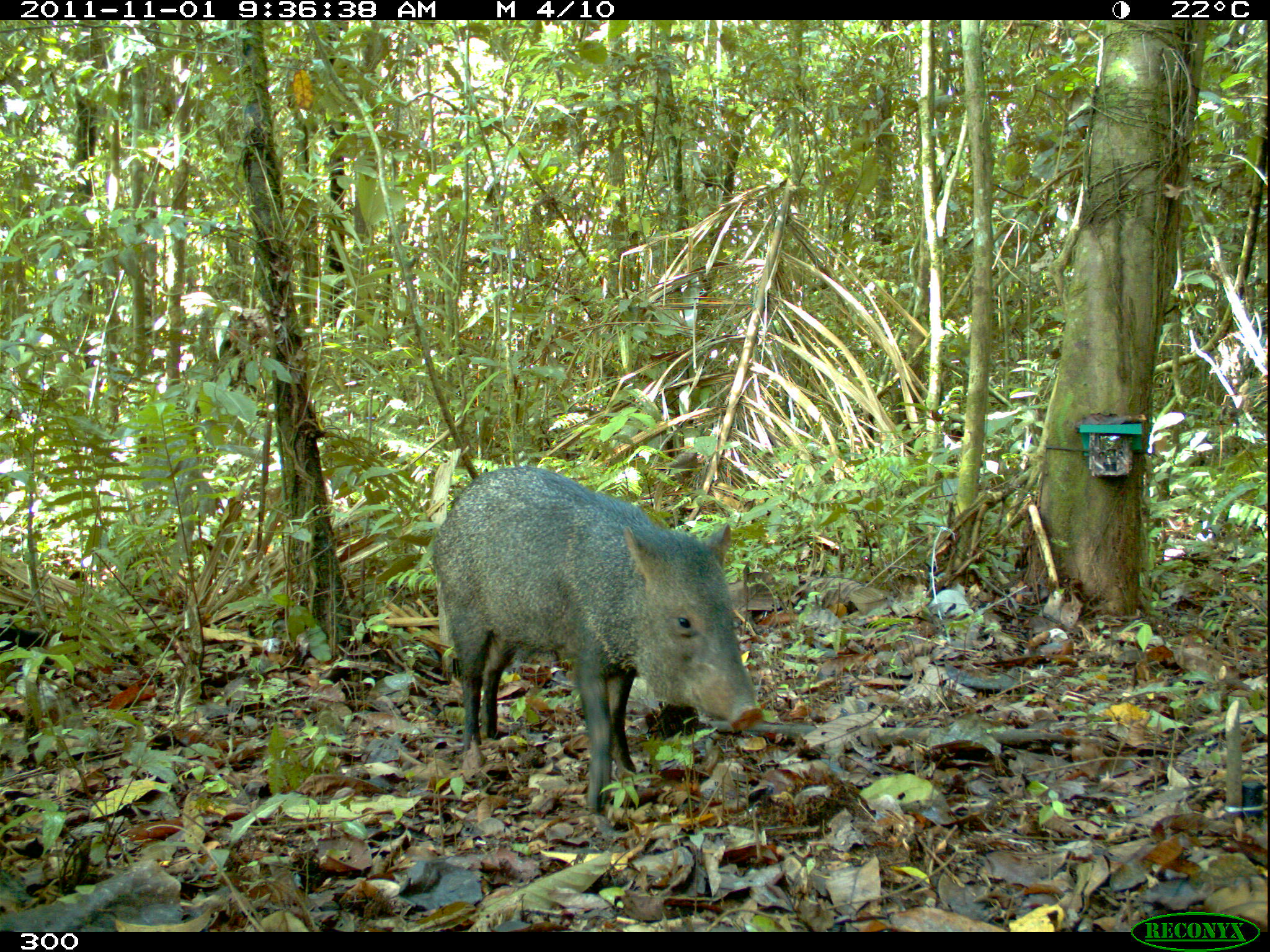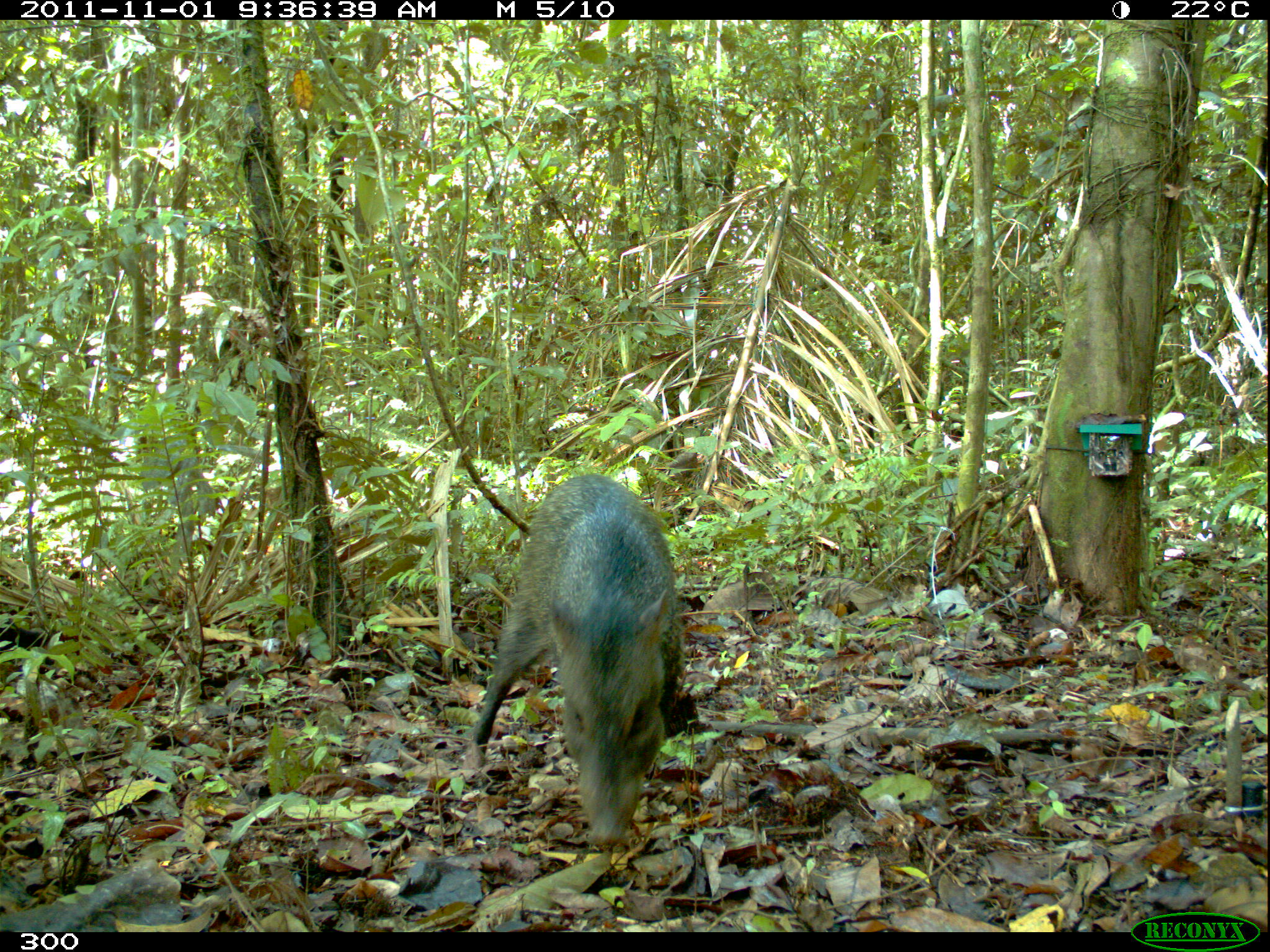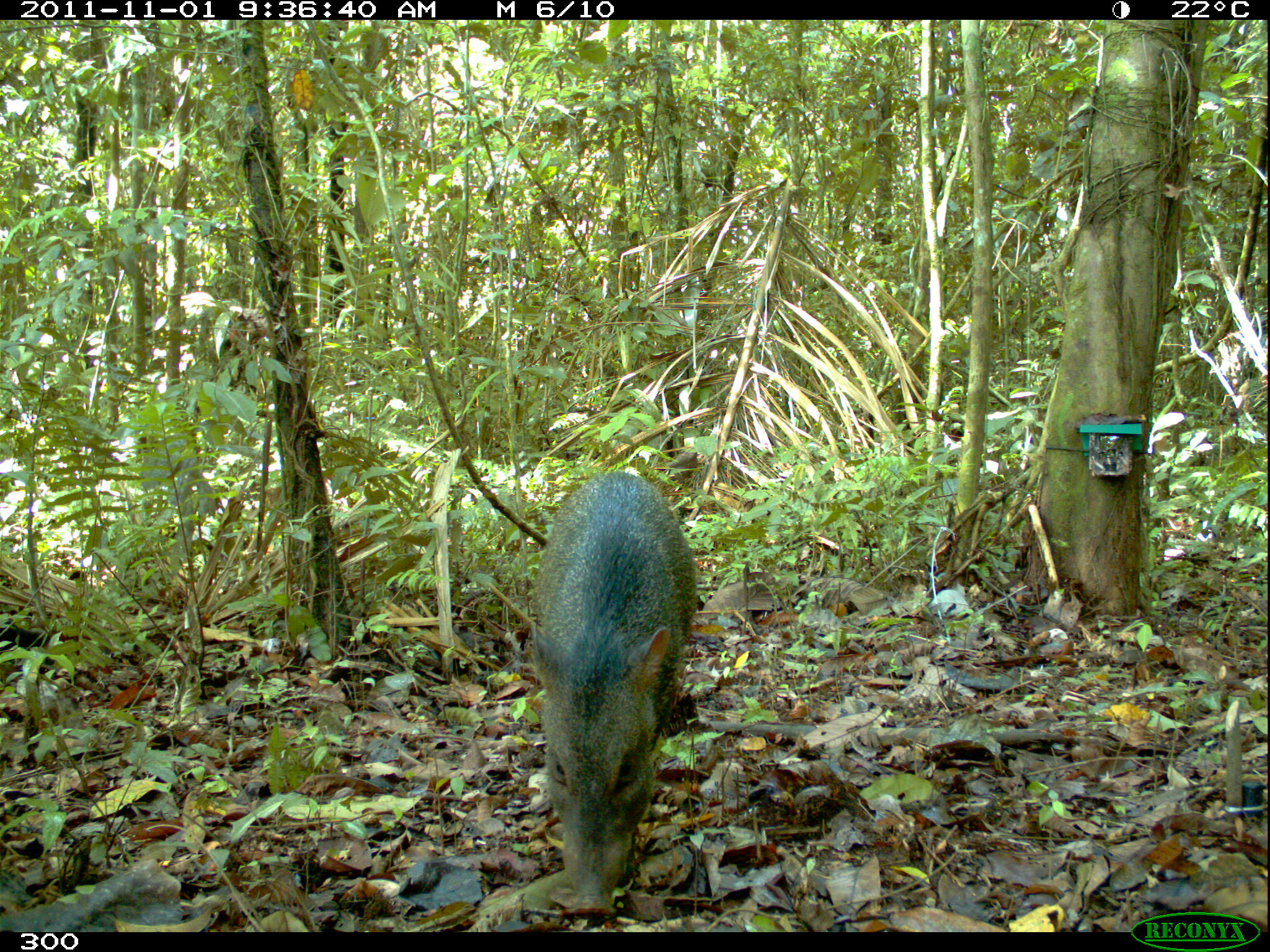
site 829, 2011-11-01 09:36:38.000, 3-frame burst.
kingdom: Animalia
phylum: Chordata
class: Mammalia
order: Artiodactyla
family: Tayassuidae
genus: Pecari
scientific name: Pecari tajacu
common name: collared peccary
Pecari tajacu (collared peccary).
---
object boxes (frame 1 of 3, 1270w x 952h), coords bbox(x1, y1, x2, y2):
pecari tajacu: bbox(432, 468, 763, 815)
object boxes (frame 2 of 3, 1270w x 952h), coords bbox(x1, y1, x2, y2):
pecari tajacu: bbox(471, 472, 685, 849)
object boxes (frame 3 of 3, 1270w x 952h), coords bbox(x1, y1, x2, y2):
pecari tajacu: bbox(527, 472, 697, 921)